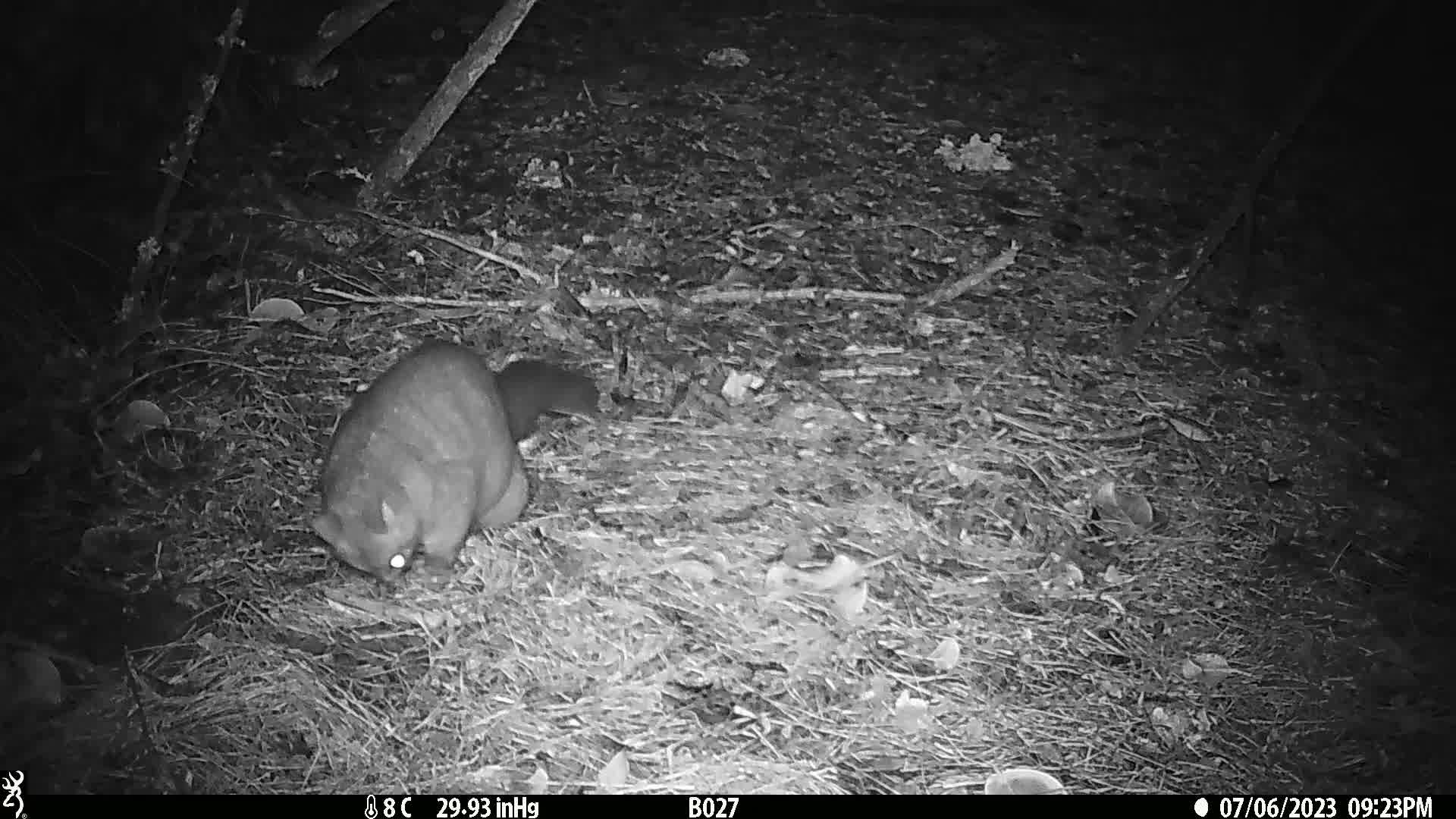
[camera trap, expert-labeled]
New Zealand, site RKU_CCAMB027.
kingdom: Animalia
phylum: Chordata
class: Mammalia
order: Diprotodontia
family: Phalangeridae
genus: Trichosurus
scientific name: Trichosurus vulpecula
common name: common brushtail possum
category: possum